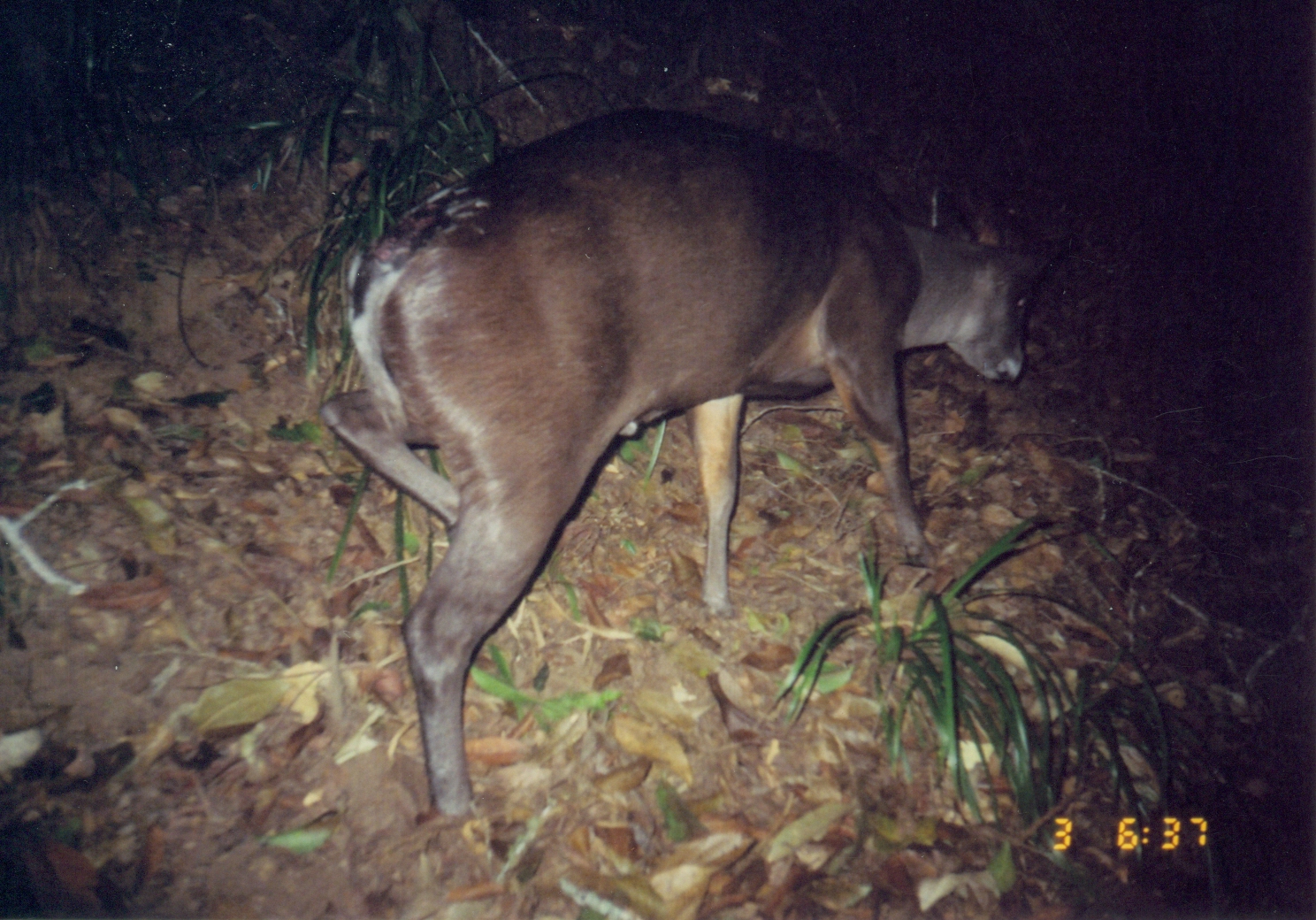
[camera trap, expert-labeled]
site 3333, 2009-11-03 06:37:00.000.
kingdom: Animalia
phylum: Chordata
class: Mammalia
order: Artiodactyla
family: Bovidae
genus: Cephalophus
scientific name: Cephalophus spadix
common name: abbott's duiker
Cephalophus spadix (abbott's duiker), count 1.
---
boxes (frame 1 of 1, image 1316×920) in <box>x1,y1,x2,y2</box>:
cephalophus spadix: <box>315,97,1078,824</box>